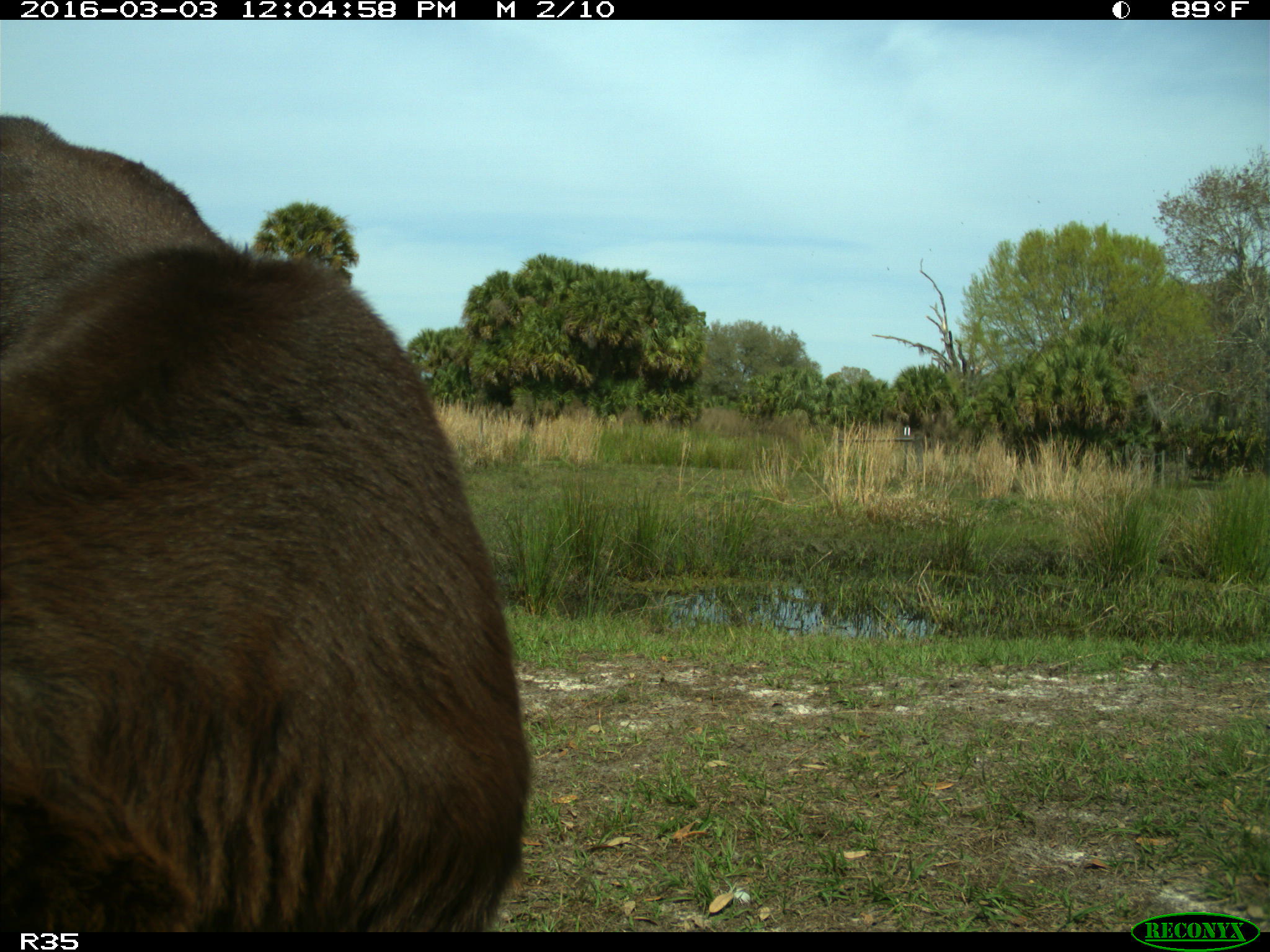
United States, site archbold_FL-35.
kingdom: Animalia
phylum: Chordata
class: Mammalia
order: Artiodactyla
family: Bovidae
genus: Bos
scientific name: Bos taurus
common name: domestic cow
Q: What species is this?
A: Bos taurus (domestic cow).